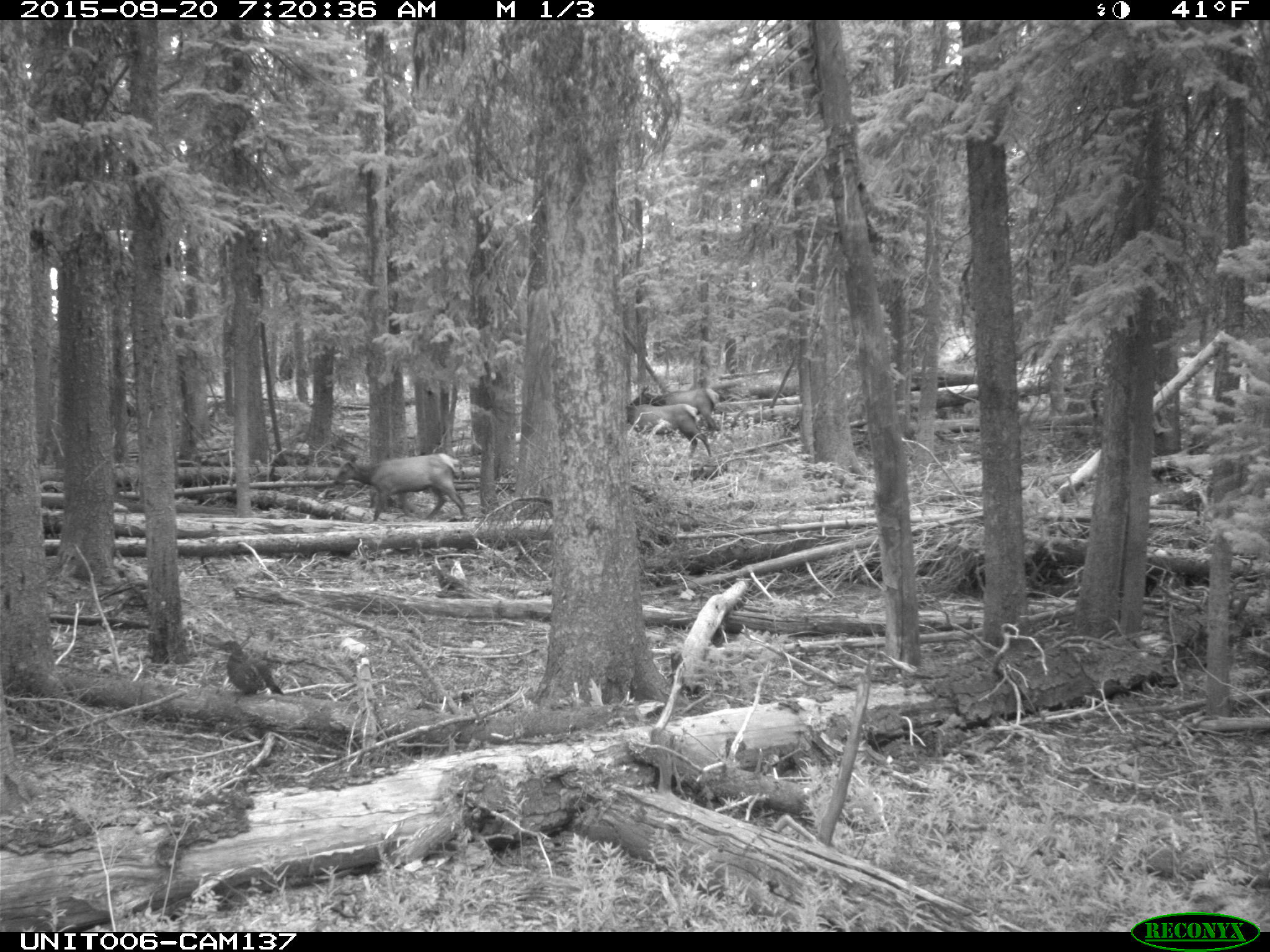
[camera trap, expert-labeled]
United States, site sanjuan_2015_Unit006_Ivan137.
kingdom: Animalia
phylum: Chordata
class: Aves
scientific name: Aves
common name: birds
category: unidentified bird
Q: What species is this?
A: Unidentified bird (birds) (Aves).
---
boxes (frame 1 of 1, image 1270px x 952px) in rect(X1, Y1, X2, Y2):
animal: rect(332, 454, 469, 521); rect(622, 403, 712, 457); rect(628, 387, 720, 431); rect(214, 640, 283, 698)